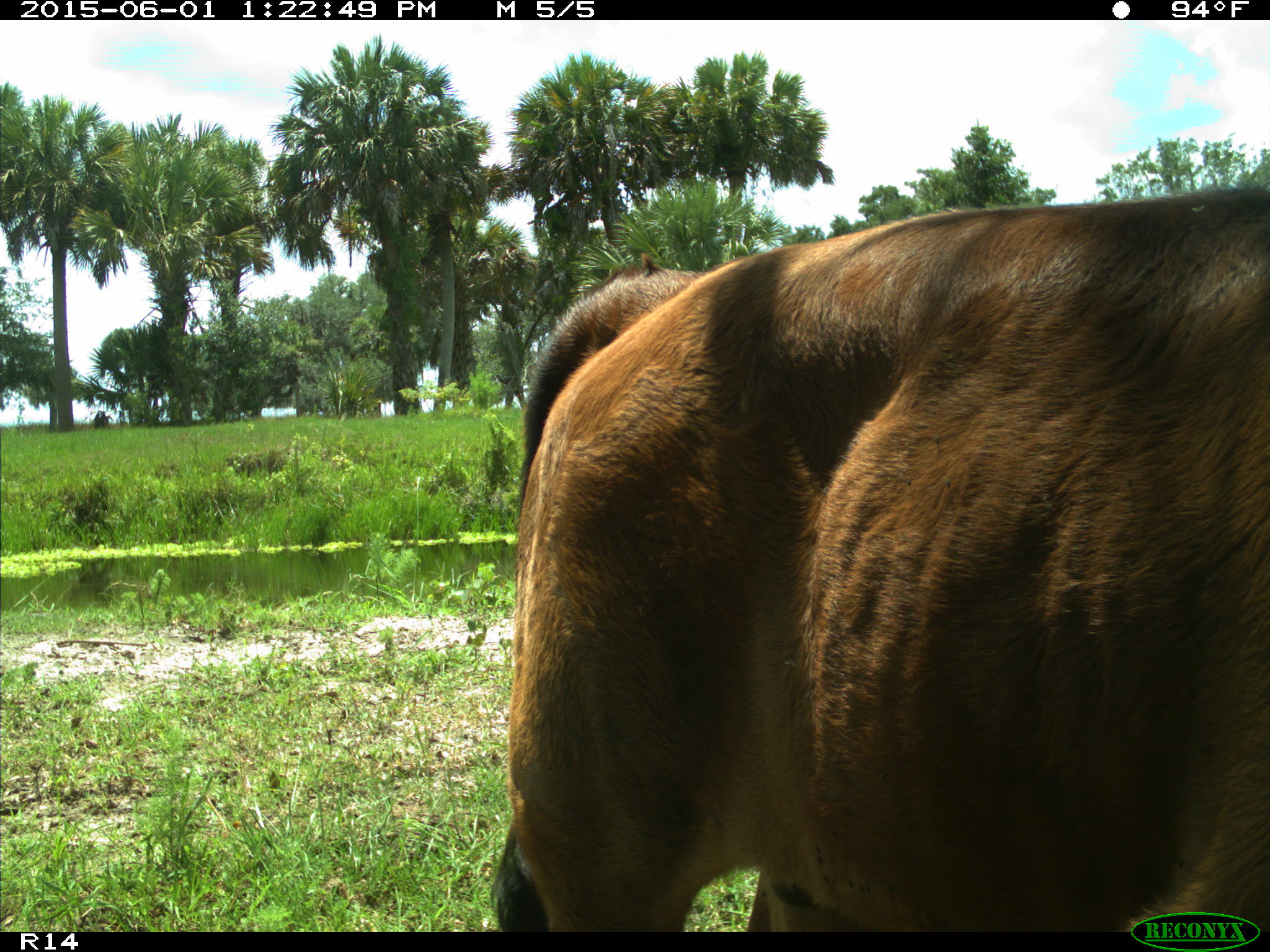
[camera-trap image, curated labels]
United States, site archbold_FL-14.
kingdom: Animalia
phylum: Chordata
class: Mammalia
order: Artiodactyla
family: Bovidae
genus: Bos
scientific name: Bos taurus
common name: domestic cow